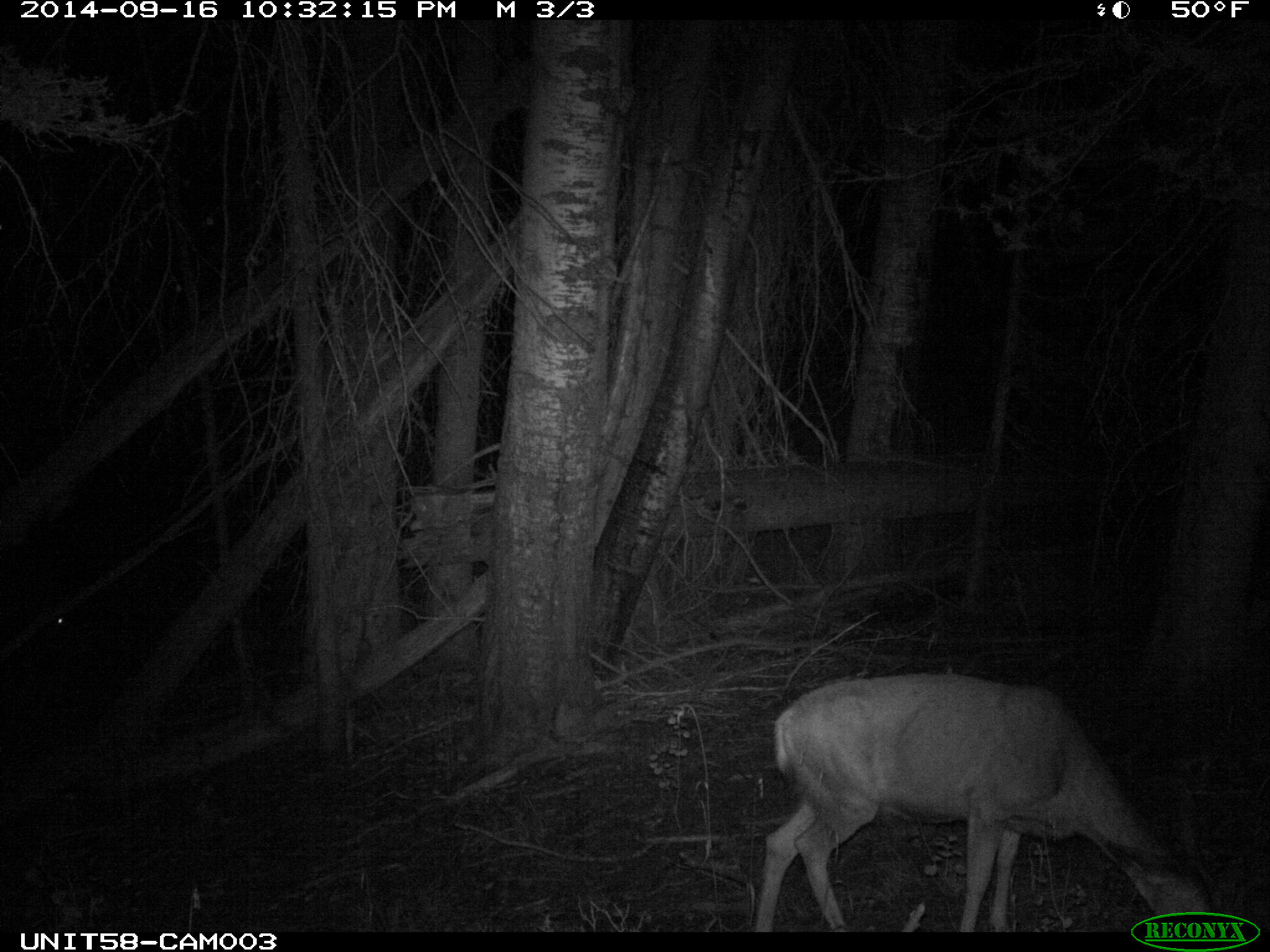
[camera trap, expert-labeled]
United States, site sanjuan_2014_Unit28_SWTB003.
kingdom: Animalia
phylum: Chordata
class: Mammalia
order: Artiodactyla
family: Cervidae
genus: Odocoileus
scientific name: Odocoileus hemionus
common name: mule deer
Odocoileus hemionus (mule deer).